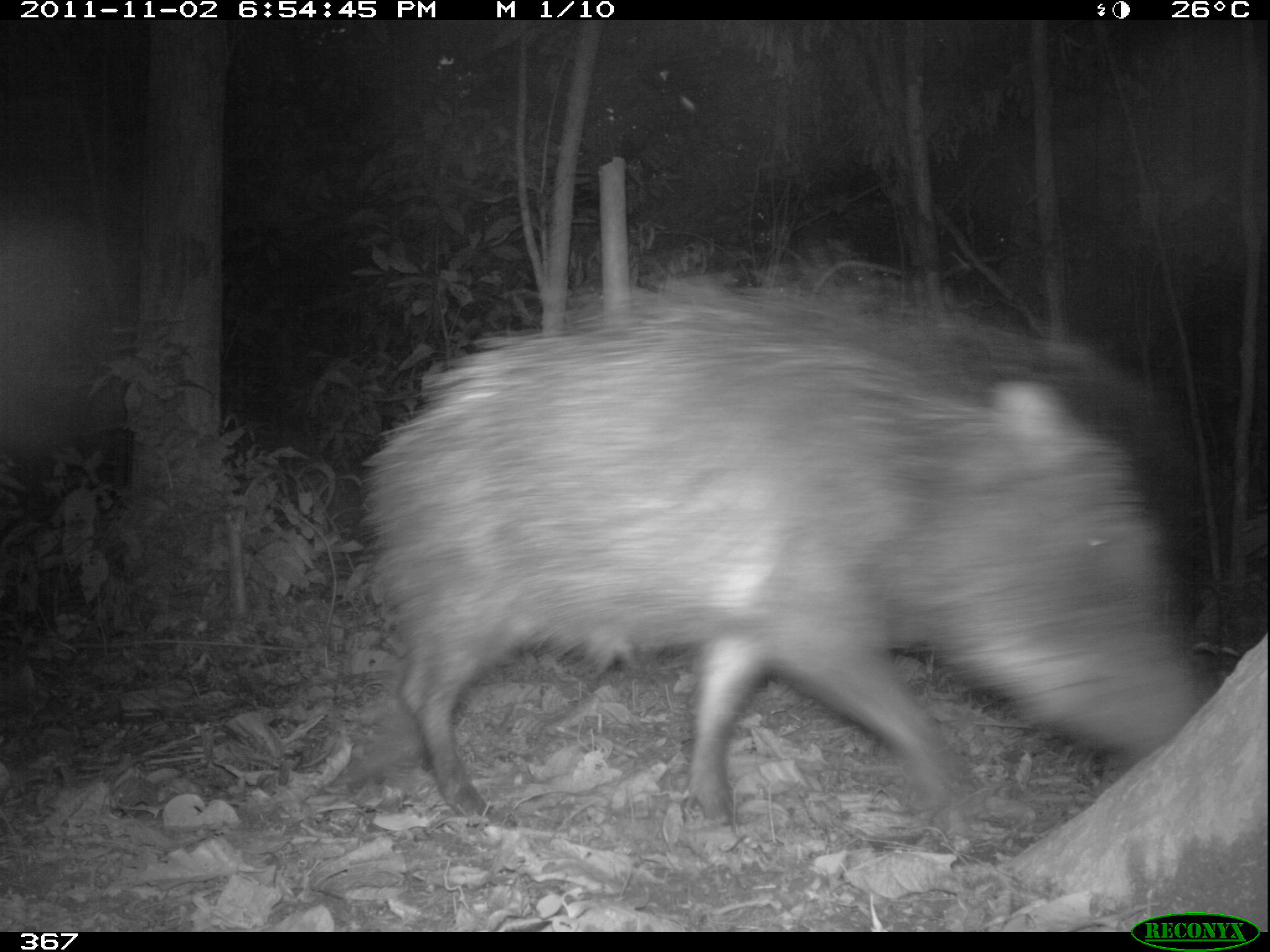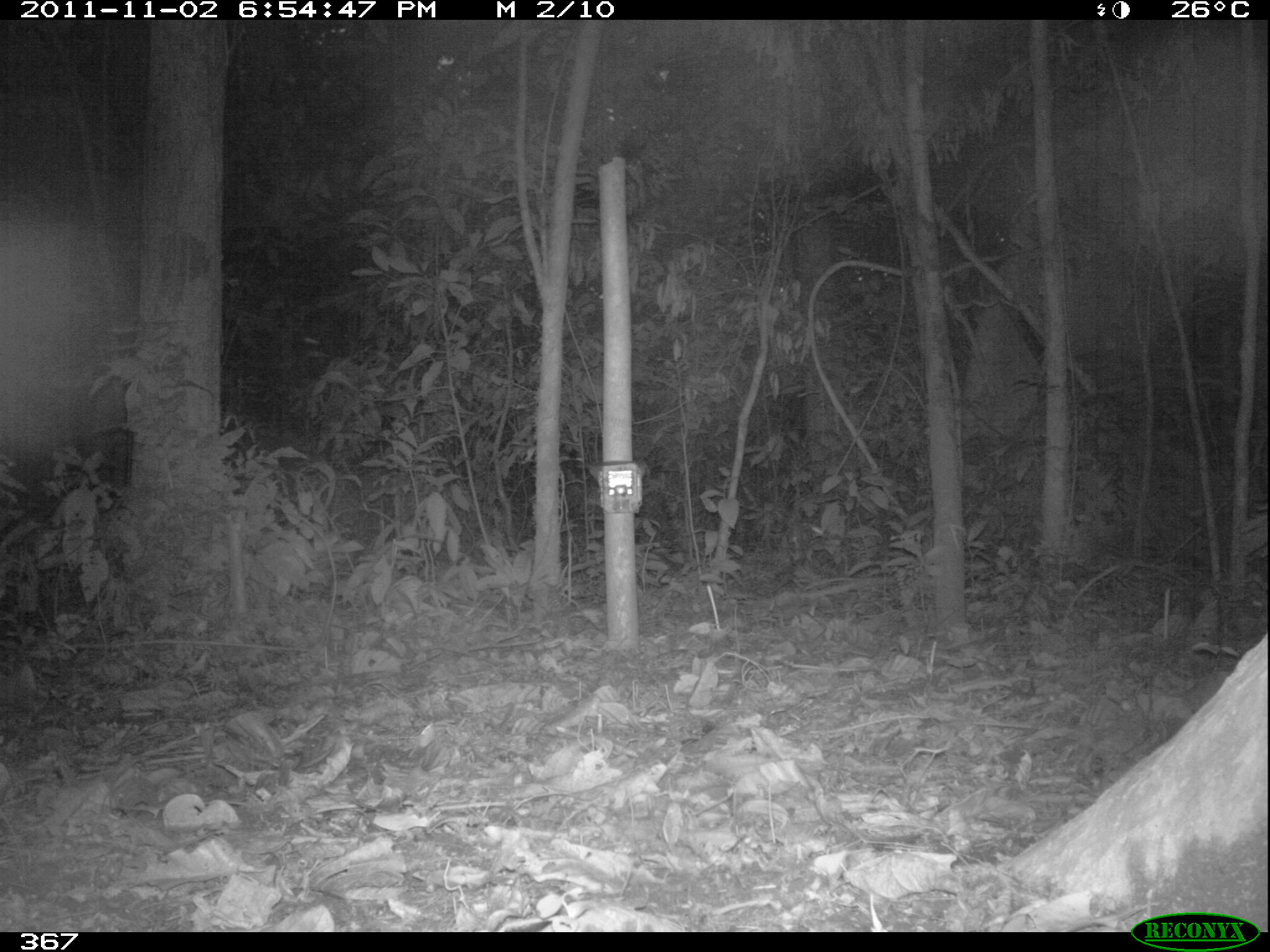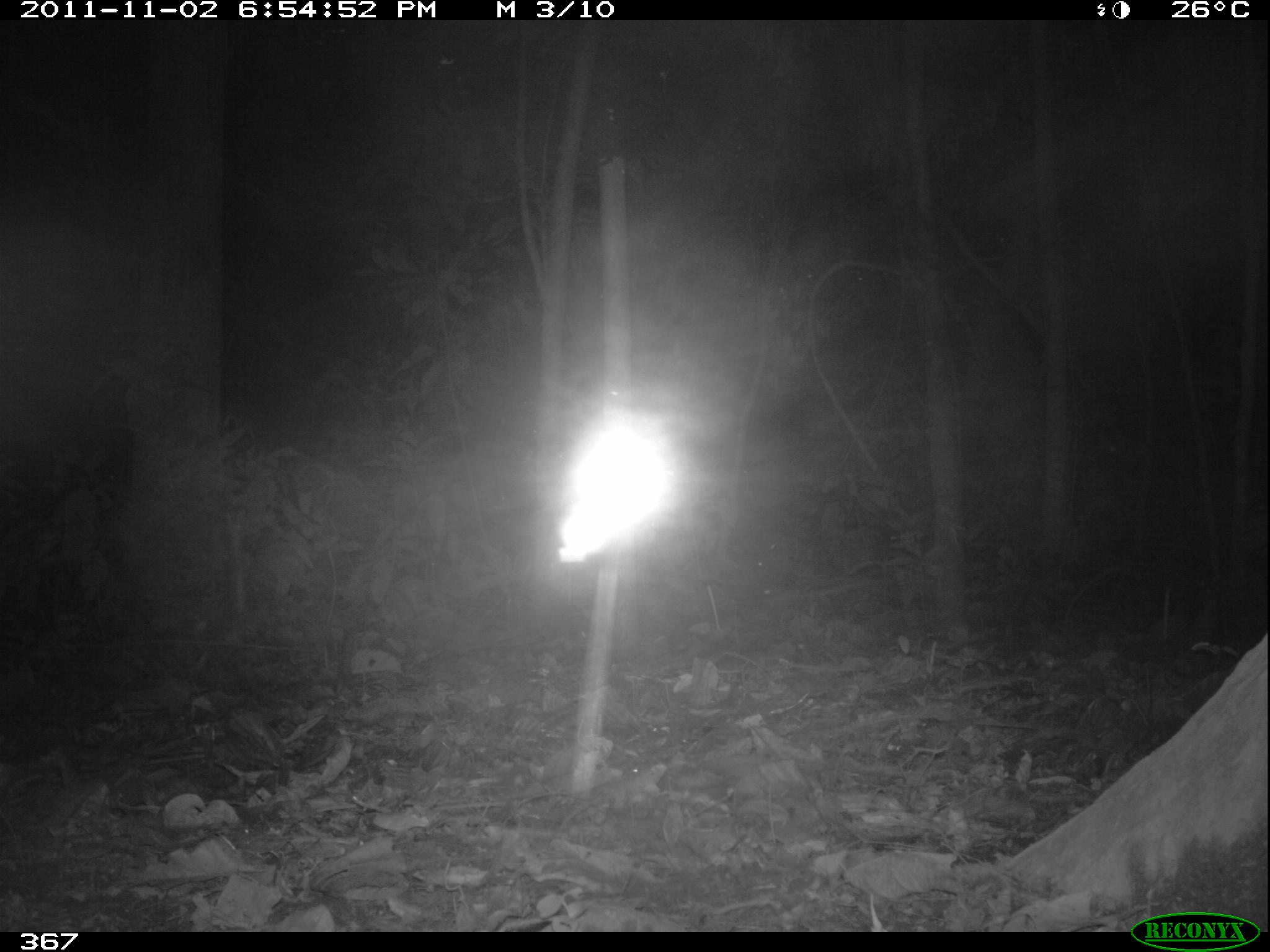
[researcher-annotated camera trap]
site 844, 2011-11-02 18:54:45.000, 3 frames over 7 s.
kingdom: Animalia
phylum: Chordata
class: Mammalia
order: Artiodactyla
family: Tayassuidae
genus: Tayassu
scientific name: Tayassu pecari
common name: white-lipped peccary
Tayassu pecari (white-lipped peccary).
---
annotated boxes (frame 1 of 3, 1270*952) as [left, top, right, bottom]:
tayassu pecari: [354, 272, 1208, 829]